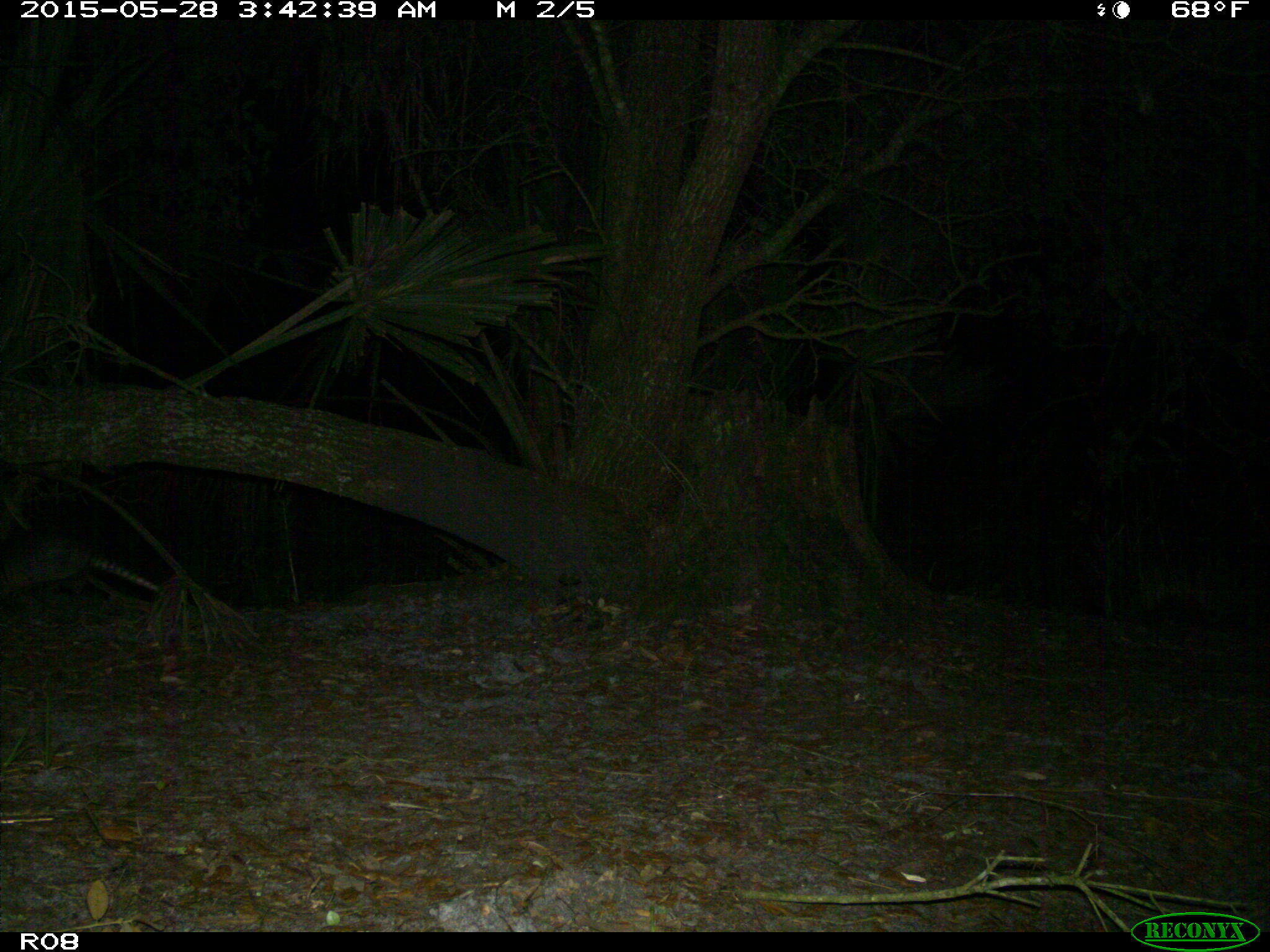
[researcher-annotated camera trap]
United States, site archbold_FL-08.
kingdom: Animalia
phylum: Chordata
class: Mammalia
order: Cingulata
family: Dasypodidae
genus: Dasypus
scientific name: Dasypus novemcinctus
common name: nine-banded armadillo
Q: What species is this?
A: Dasypus novemcinctus (nine-banded armadillo).